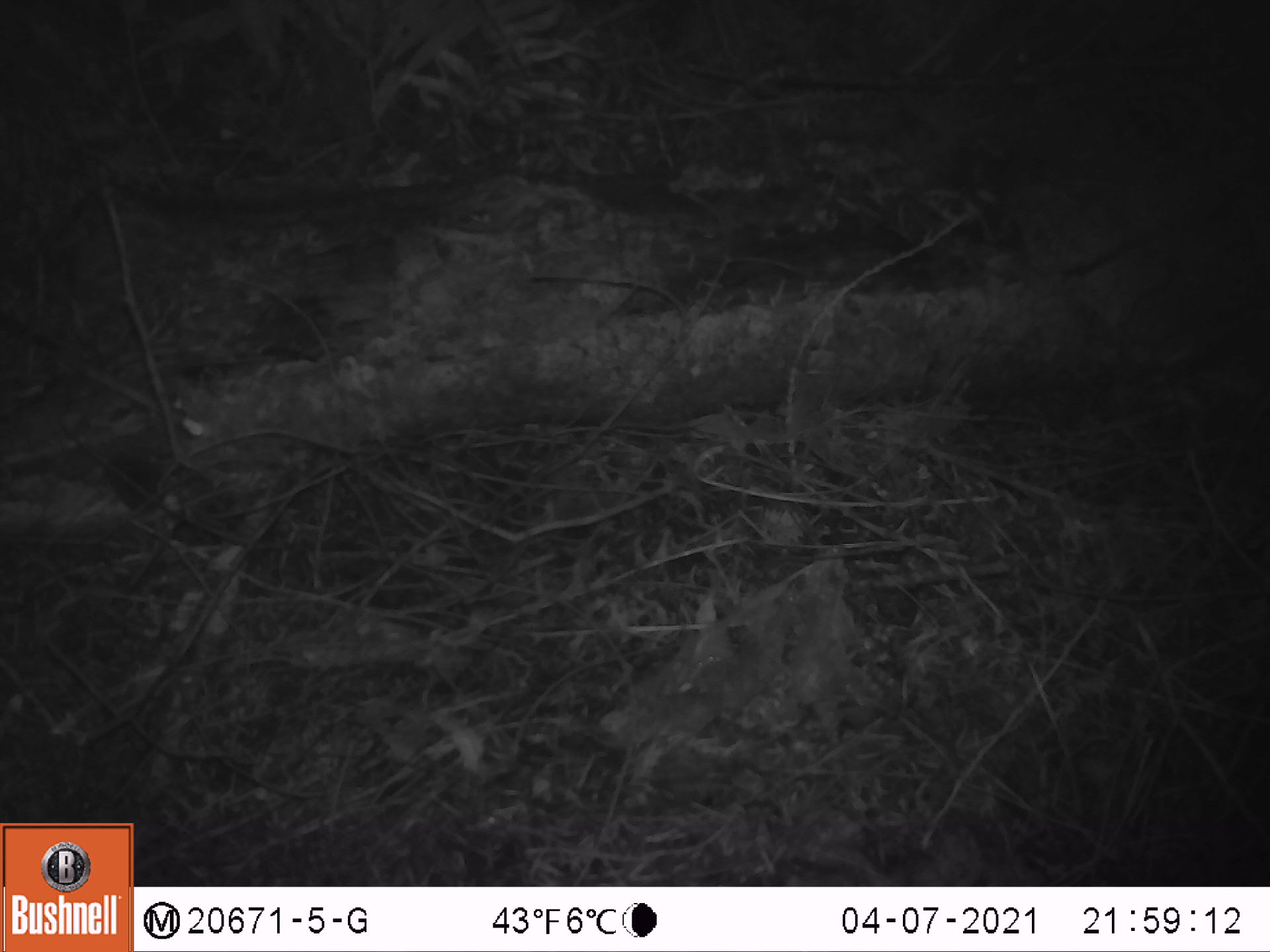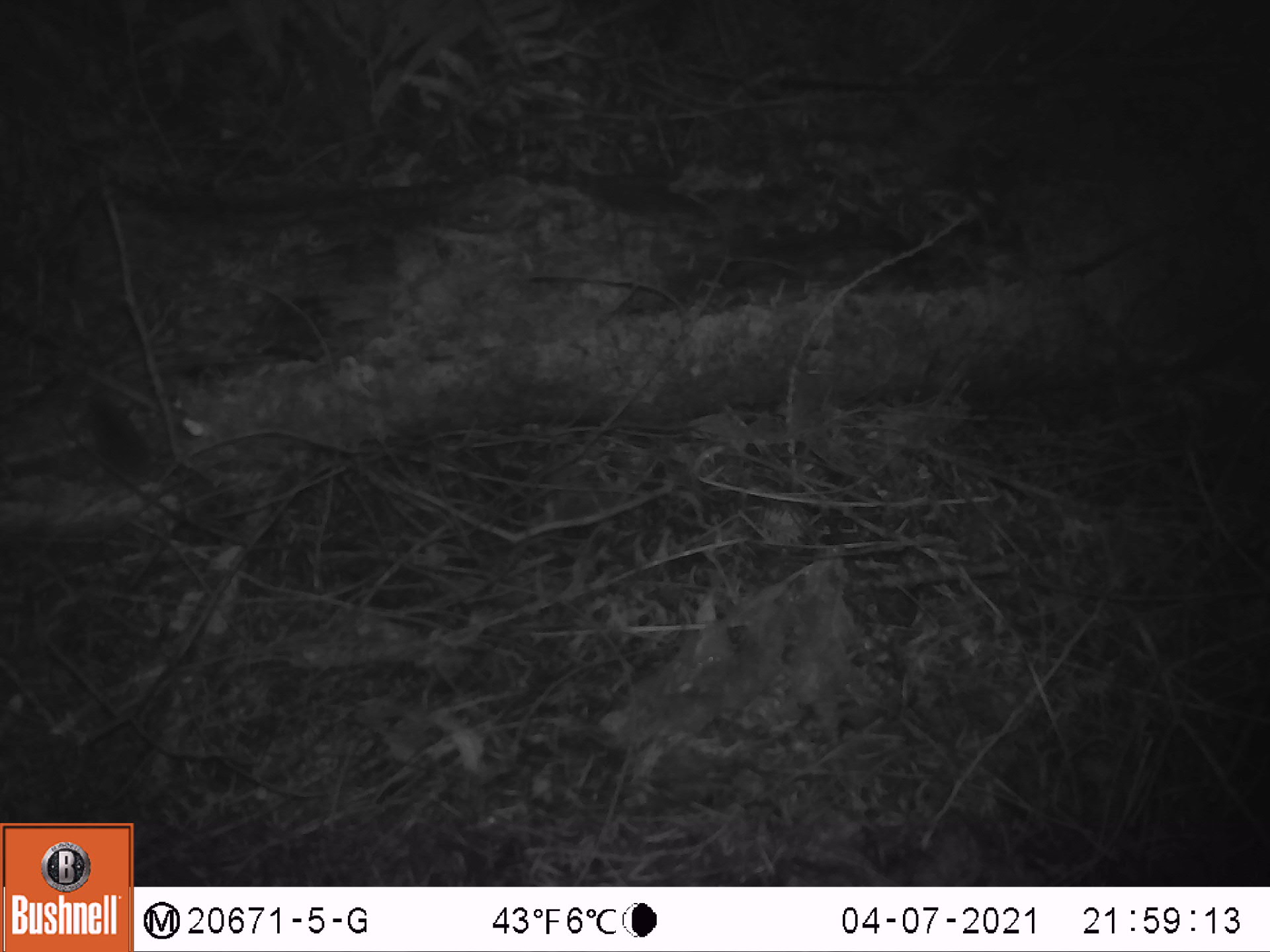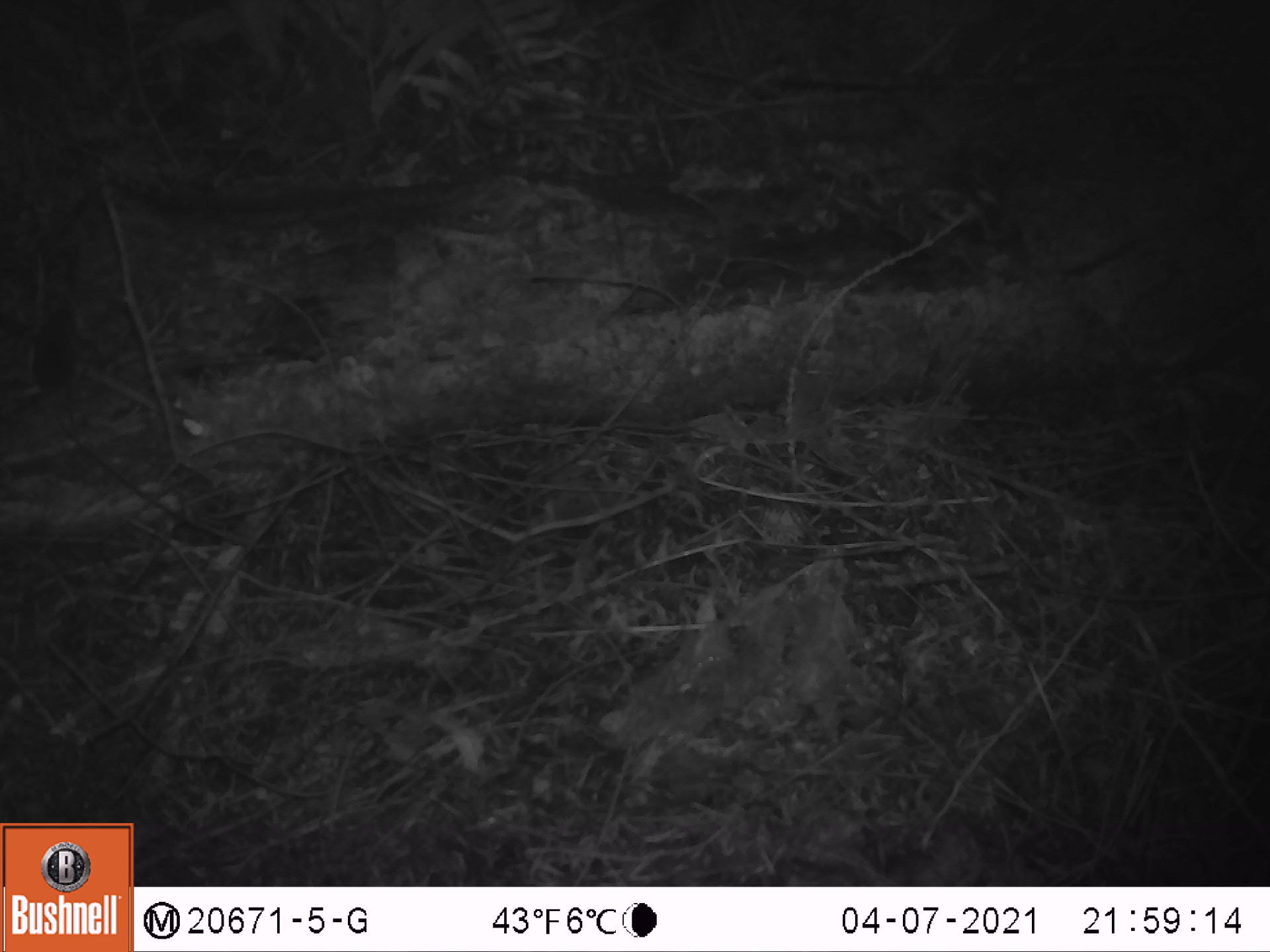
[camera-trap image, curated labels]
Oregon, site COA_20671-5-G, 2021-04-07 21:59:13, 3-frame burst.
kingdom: Animalia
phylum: Chordata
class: Mammalia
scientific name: Mammalia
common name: small mammal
Small mammal (Mammalia).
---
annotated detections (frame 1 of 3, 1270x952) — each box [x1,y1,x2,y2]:
small mammal: [73,416,234,588]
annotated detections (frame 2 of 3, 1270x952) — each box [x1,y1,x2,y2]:
small mammal: [60,375,220,538]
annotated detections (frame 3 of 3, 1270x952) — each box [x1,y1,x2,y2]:
small mammal: [9,299,141,451]